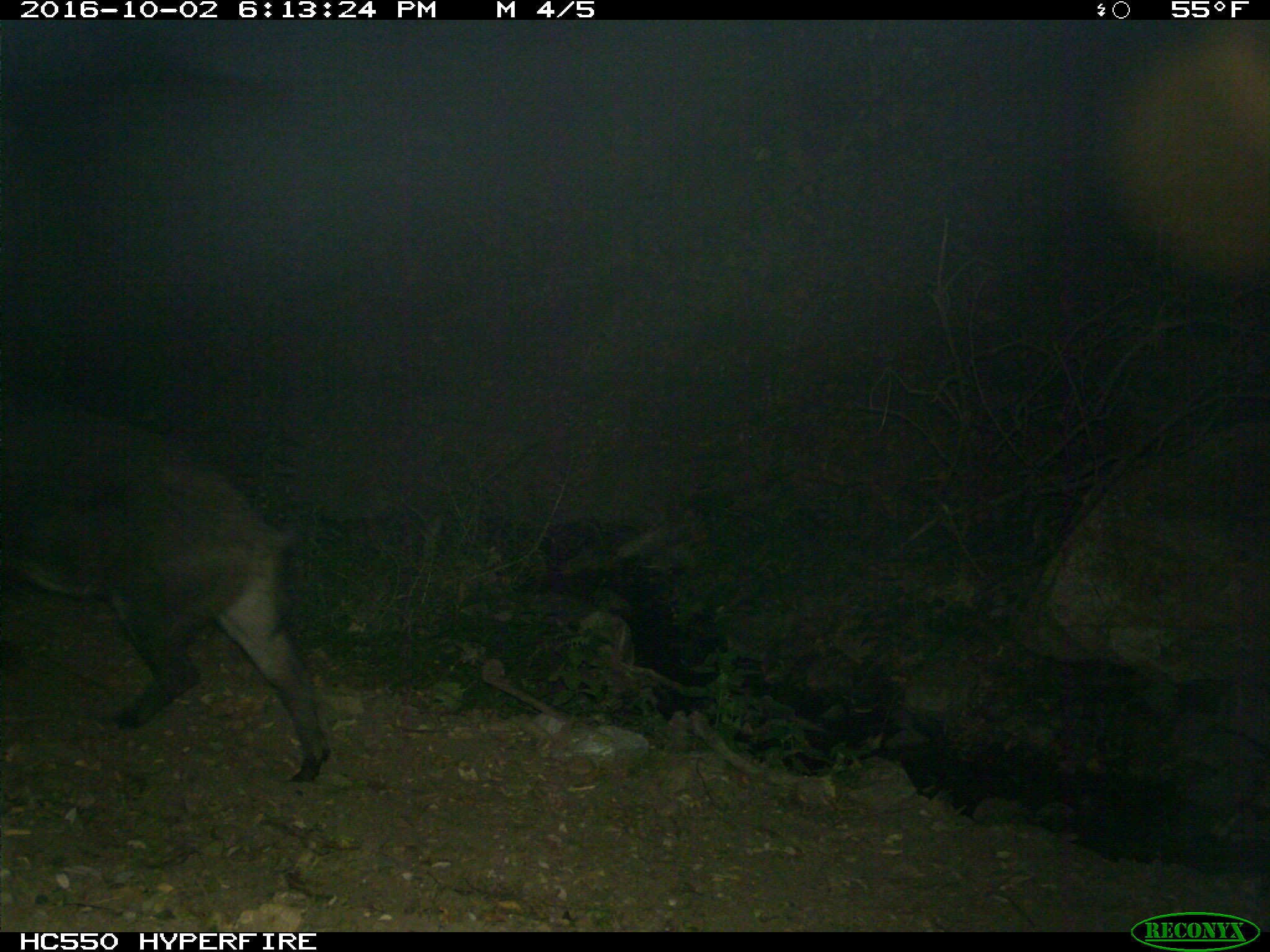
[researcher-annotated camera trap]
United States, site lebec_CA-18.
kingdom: Animalia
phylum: Chordata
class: Mammalia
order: Artiodactyla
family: Suidae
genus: Sus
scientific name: Sus scrofa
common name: wild boar